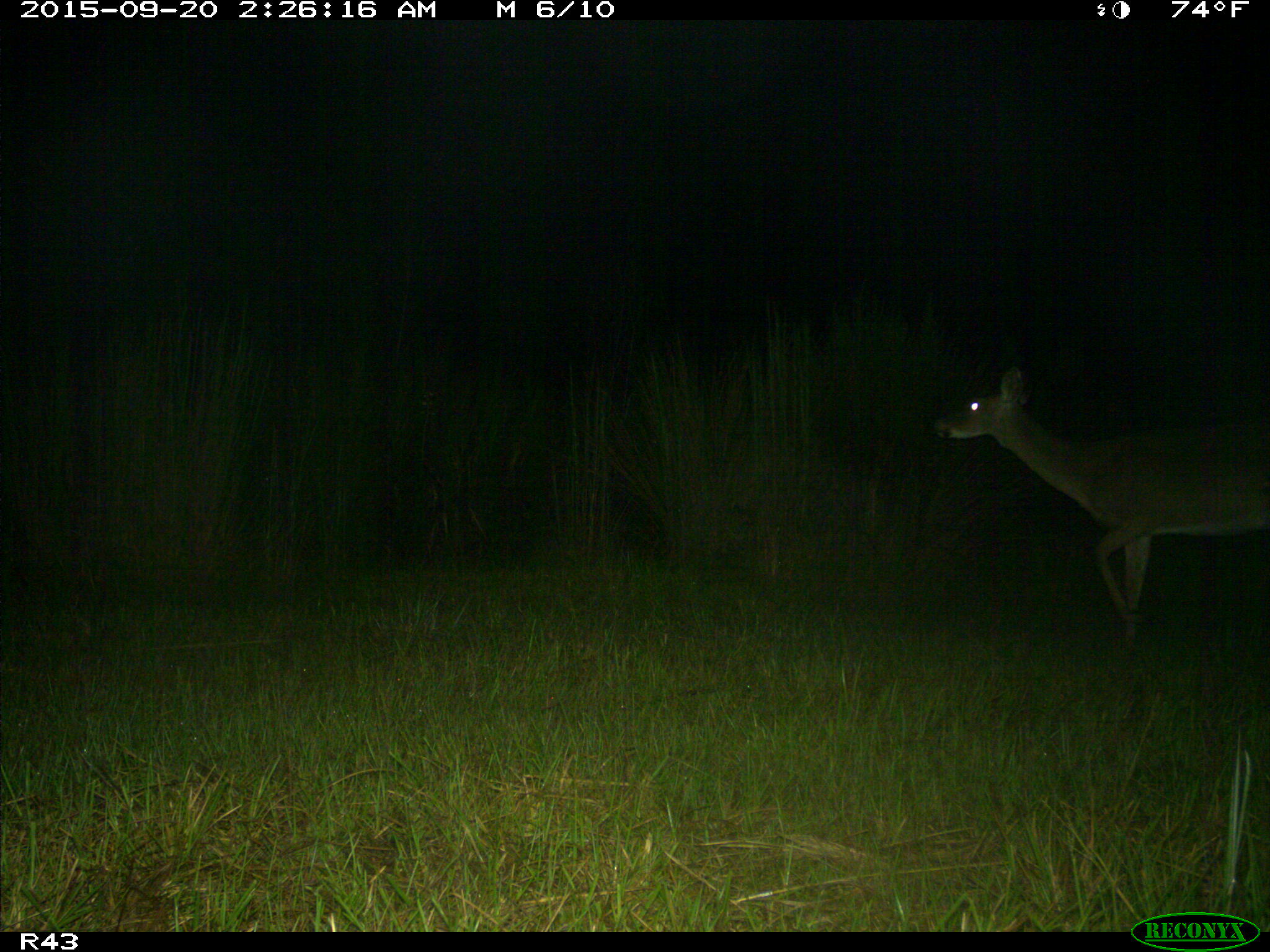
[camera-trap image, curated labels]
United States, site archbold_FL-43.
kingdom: Animalia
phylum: Chordata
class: Mammalia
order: Artiodactyla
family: Cervidae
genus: Odocoileus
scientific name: Odocoileus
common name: deer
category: unidentified deer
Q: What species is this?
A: Unidentified deer (deer) (Odocoileus).